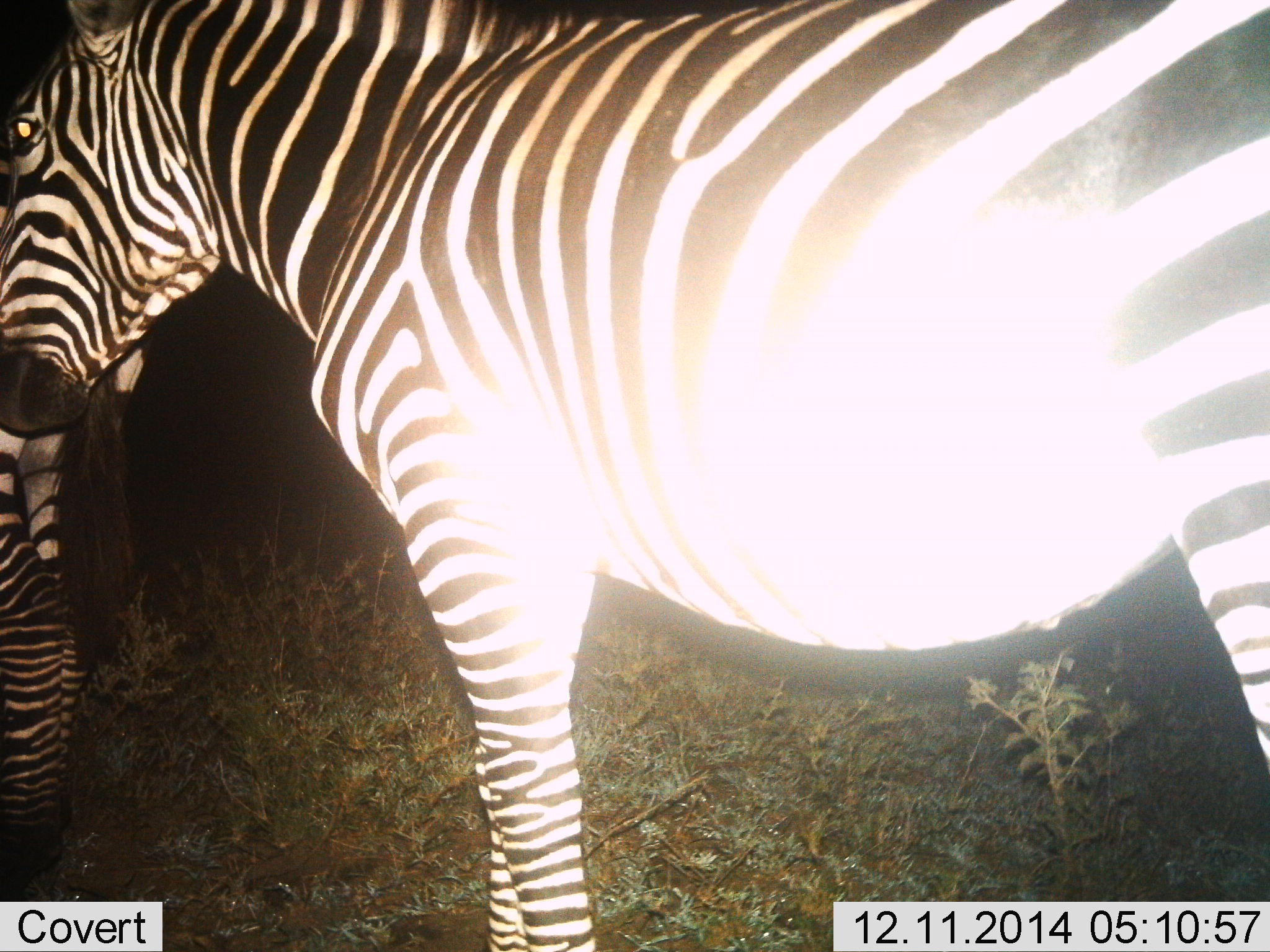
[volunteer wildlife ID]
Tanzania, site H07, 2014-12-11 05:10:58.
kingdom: Animalia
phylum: Chordata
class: Mammalia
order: Perissodactyla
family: Equidae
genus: Equus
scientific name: Equus quagga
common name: plains zebra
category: zebra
Zebra (plains zebra) (Equus quagga), count 2. Behavior (volunteer vote fractions): standing 100%, resting 0%, moving 0%, interacting 0%. Young present (vote fraction): 0%. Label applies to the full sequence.